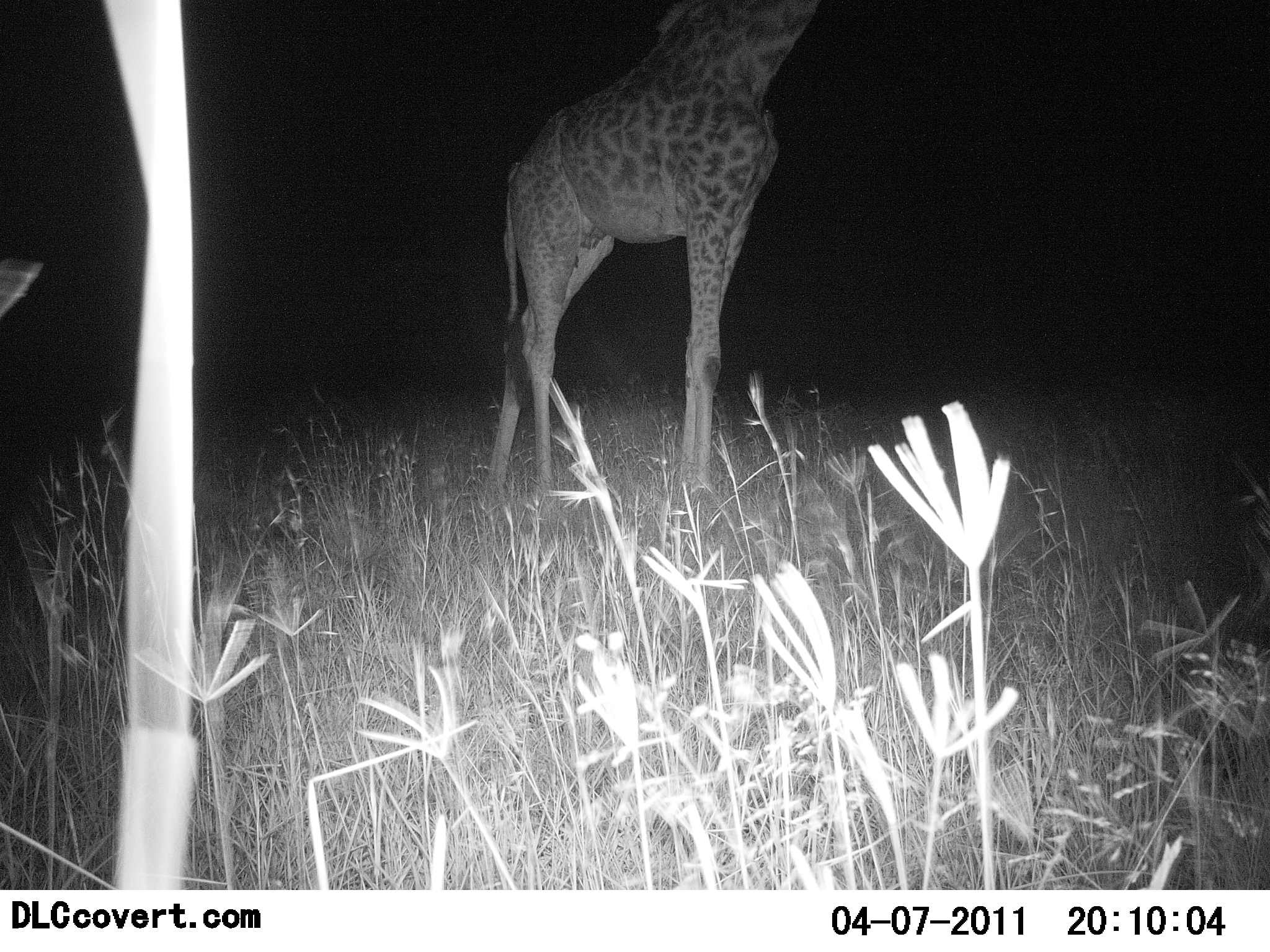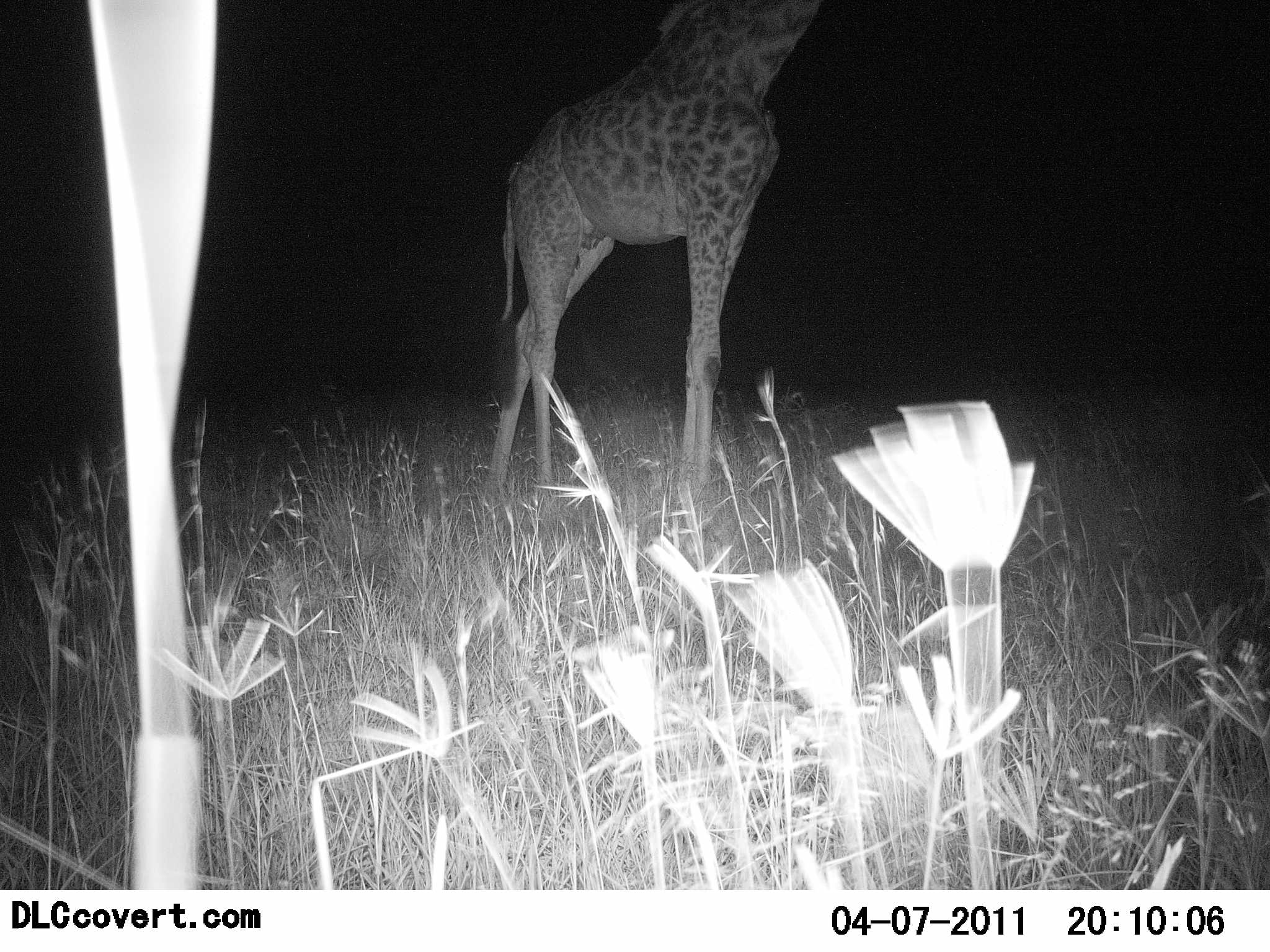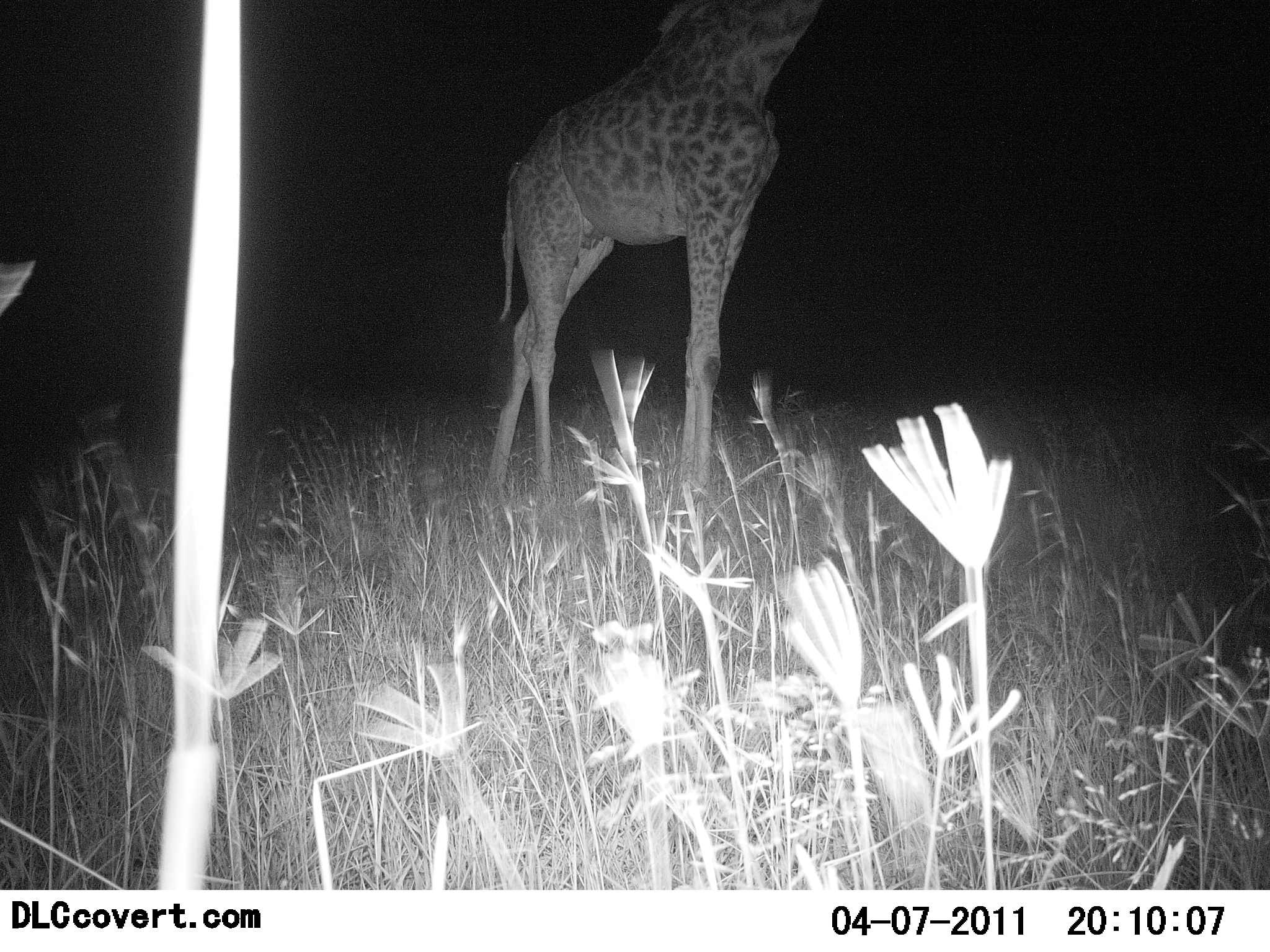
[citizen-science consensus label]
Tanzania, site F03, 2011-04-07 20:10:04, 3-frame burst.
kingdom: Animalia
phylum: Chordata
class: Mammalia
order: Artiodactyla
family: Giraffidae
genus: Giraffa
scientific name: Giraffa camelopardalis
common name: giraffe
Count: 1.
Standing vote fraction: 100%.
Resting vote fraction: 0%.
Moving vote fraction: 0%.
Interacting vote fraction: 0%.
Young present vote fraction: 8%.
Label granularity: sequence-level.